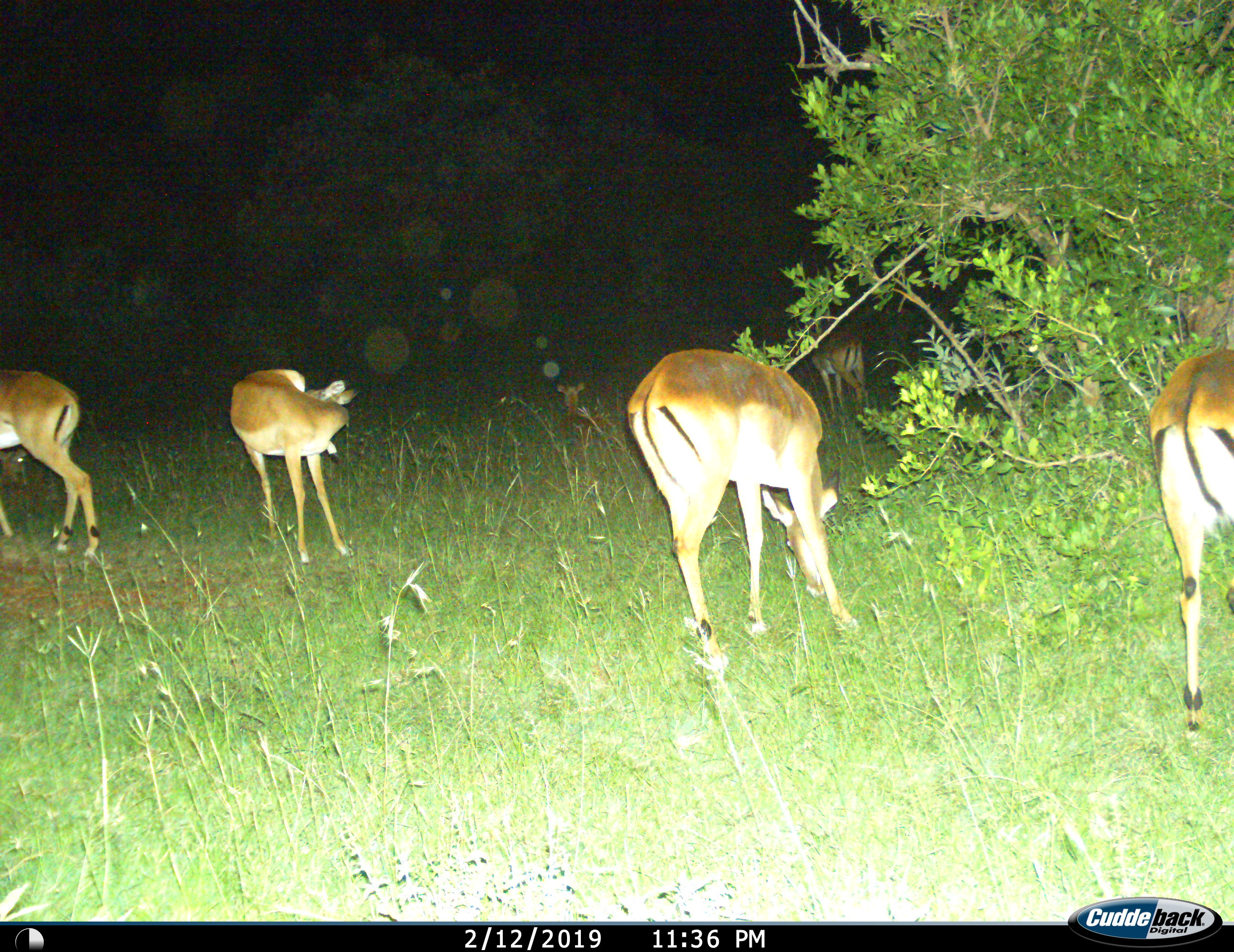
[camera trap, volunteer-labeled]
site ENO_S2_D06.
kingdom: Animalia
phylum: Chordata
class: Mammalia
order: Artiodactyla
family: Bovidae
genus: Aepyceros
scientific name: Aepyceros melampus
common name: impala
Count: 6.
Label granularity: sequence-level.